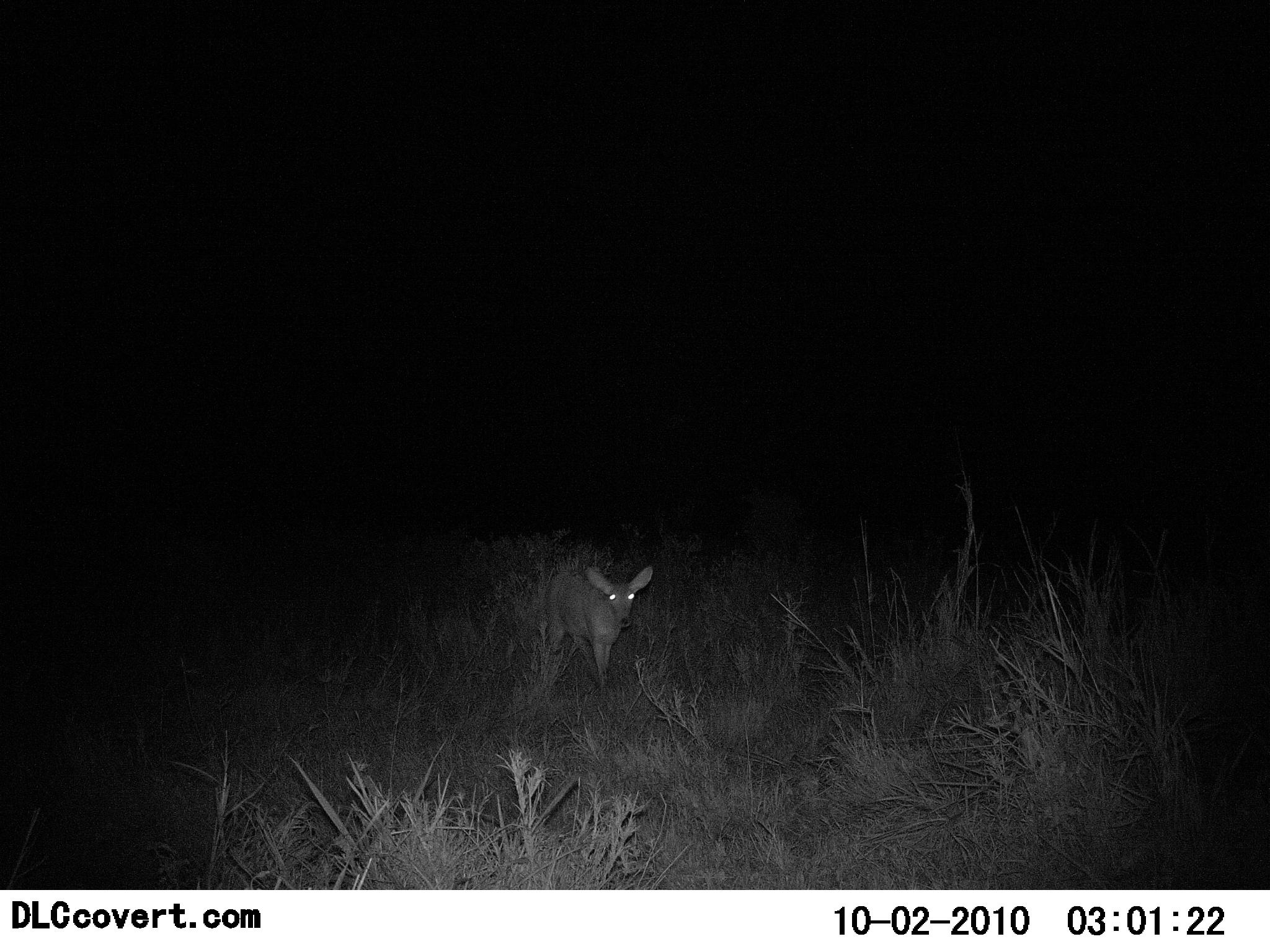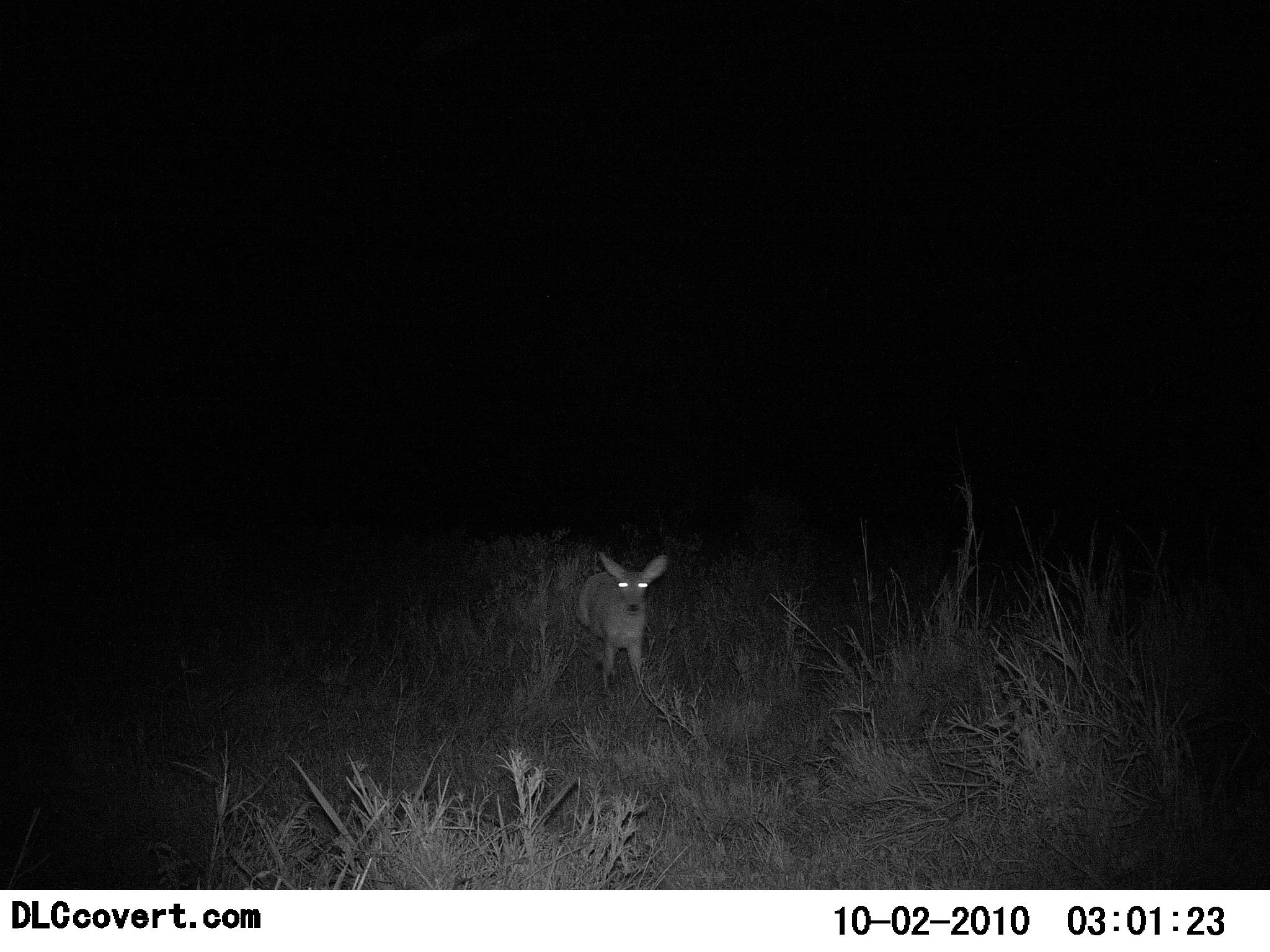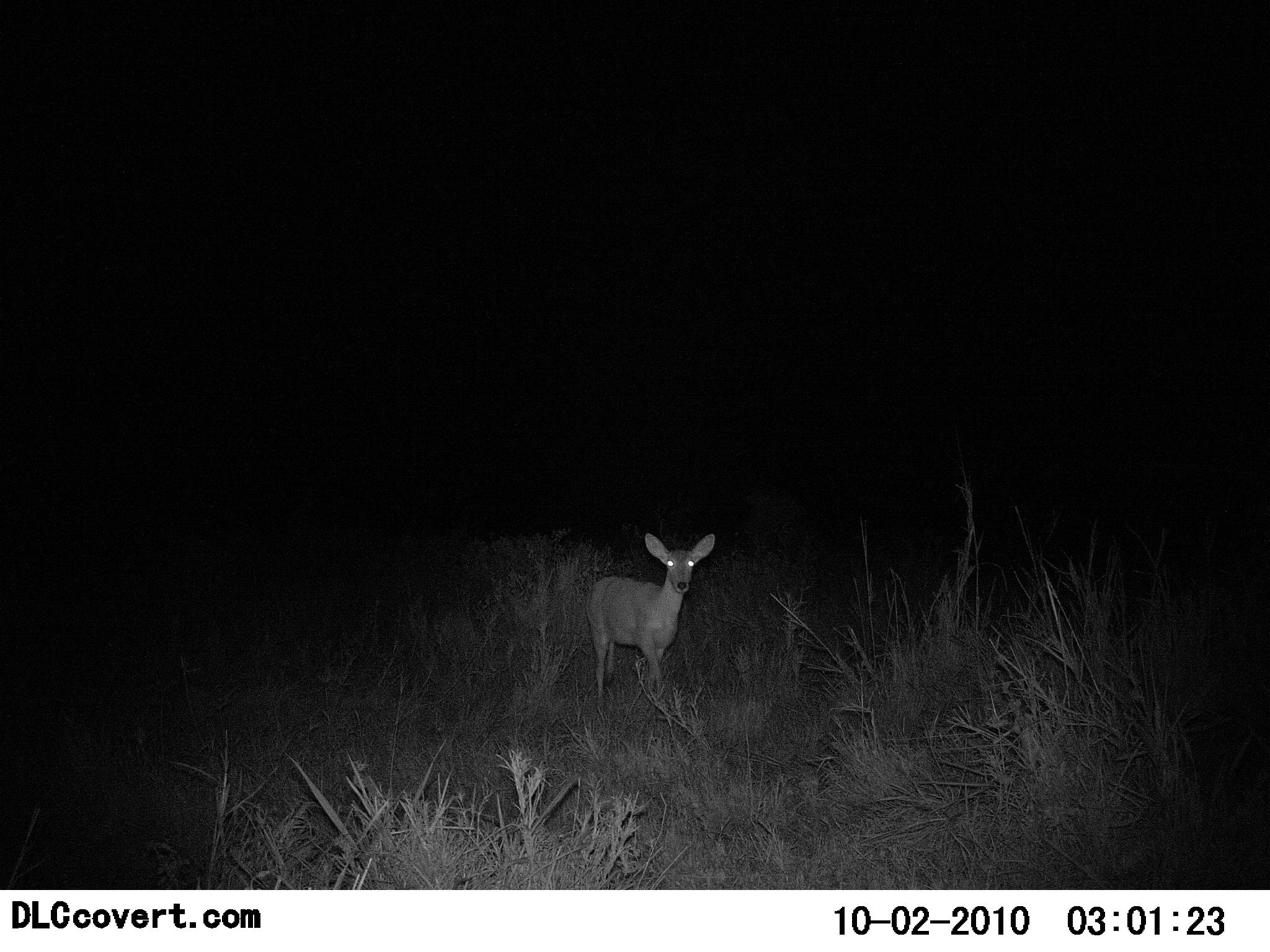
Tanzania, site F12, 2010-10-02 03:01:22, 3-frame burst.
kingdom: Animalia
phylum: Chordata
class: Mammalia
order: Artiodactyla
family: Bovidae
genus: Redunca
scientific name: Redunca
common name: reedbuck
Reedbuck (Redunca), count 1. Behavior (volunteer vote fractions): standing 42%, resting 0%, moving 67%, interacting 0%. Young present (vote fraction): 0%. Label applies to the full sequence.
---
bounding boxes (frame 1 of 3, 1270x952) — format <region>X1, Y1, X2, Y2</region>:
animal: <region>532, 563, 654, 690</region>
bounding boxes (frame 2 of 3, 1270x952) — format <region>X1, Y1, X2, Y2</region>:
animal: <region>571, 549, 669, 694</region>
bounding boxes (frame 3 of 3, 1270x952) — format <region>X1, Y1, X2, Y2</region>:
animal: <region>584, 532, 716, 703</region>